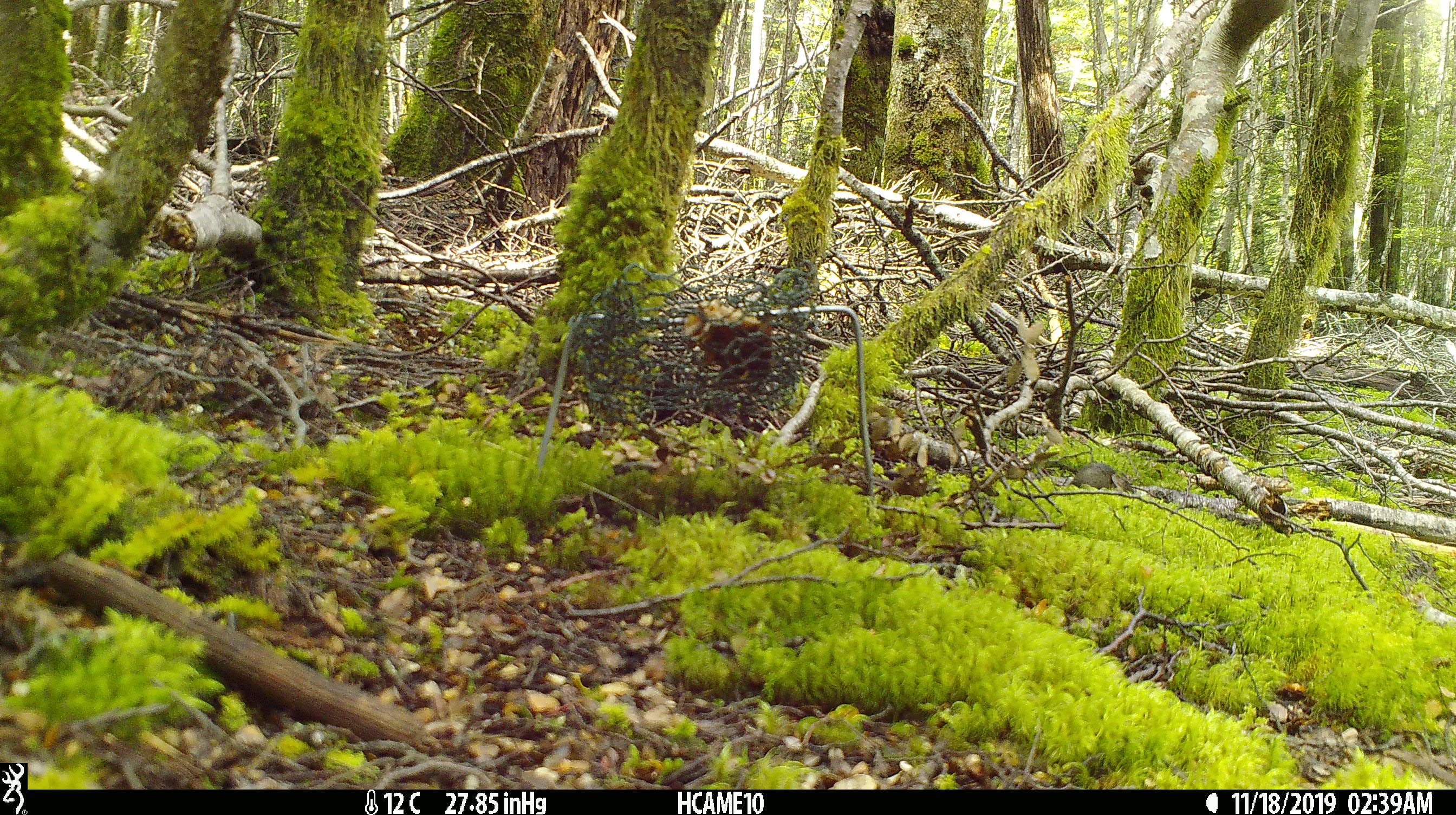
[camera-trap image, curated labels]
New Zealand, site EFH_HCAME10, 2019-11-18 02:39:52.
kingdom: Animalia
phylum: Chordata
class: Mammalia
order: Rodentia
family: Muridae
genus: Mus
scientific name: Mus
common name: mouse